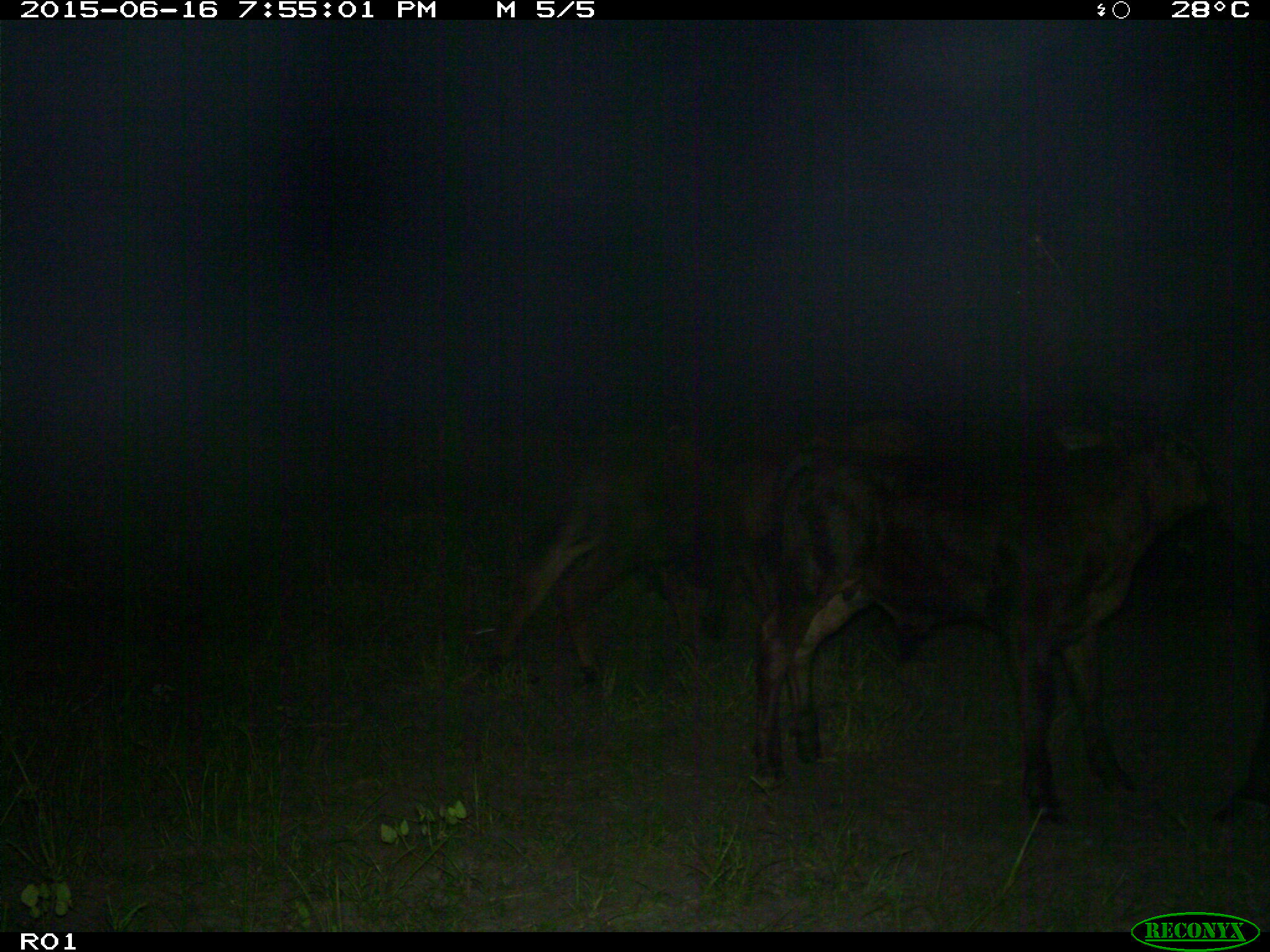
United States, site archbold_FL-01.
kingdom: Animalia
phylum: Chordata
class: Mammalia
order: Artiodactyla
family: Bovidae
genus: Bos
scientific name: Bos taurus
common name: domestic cow